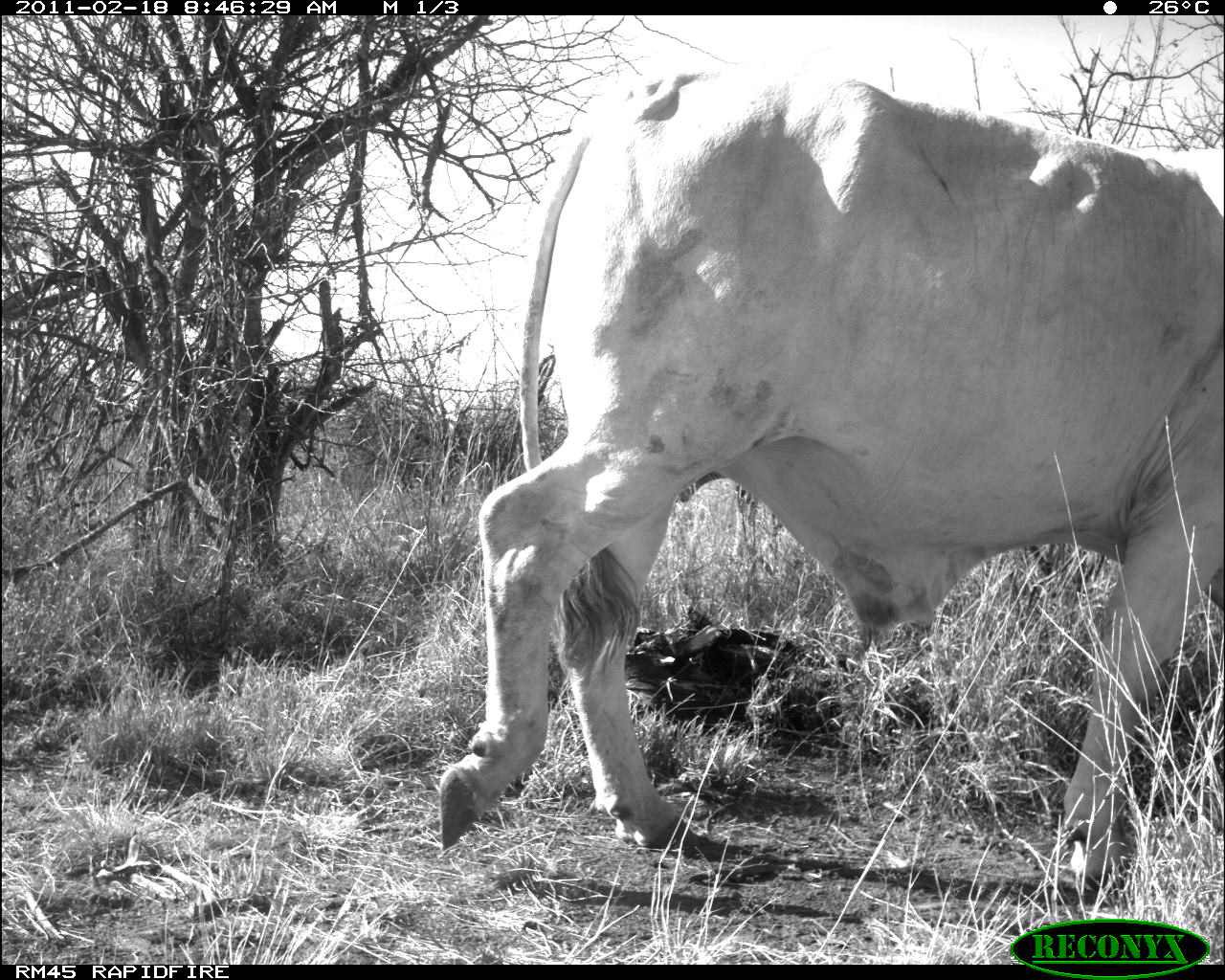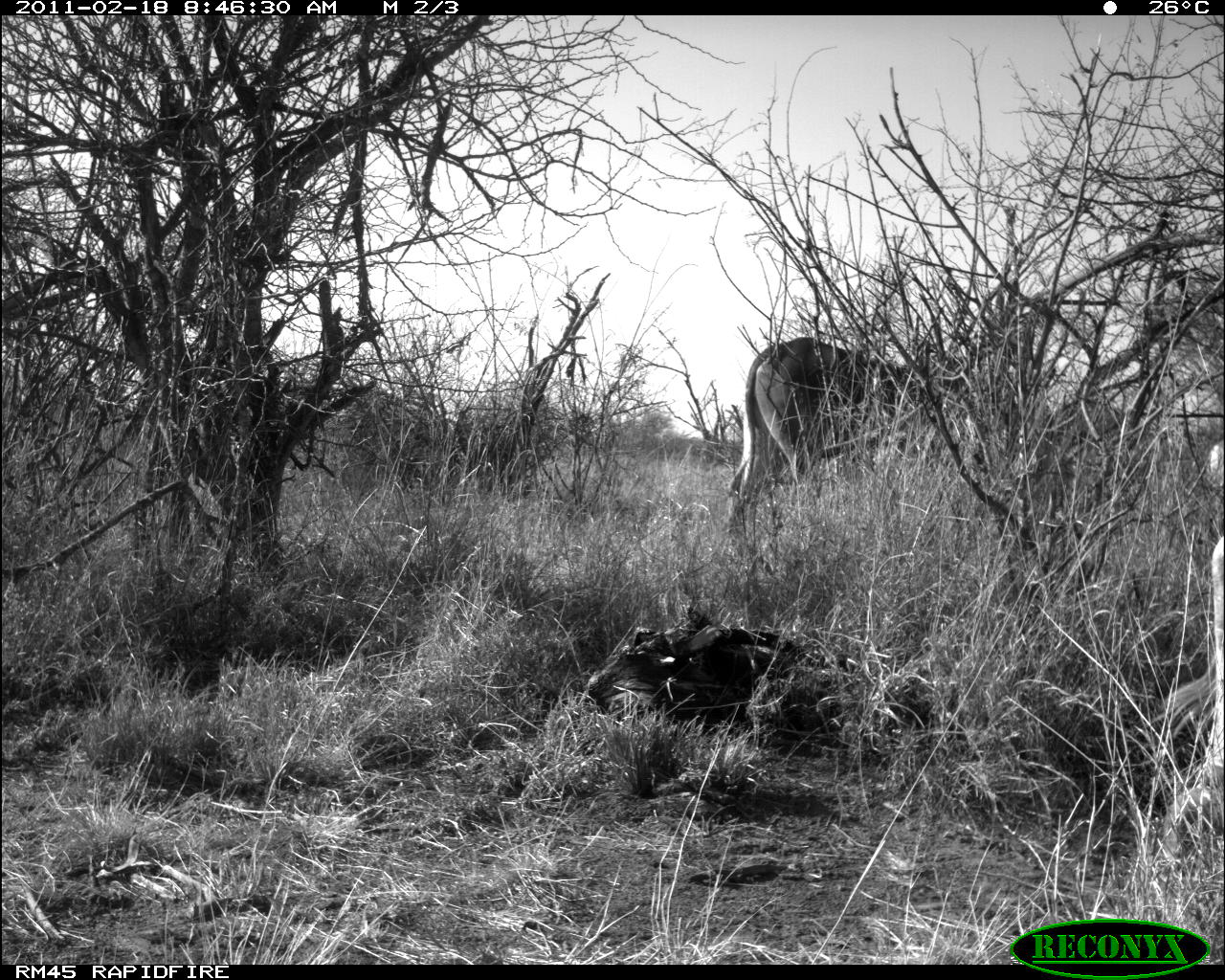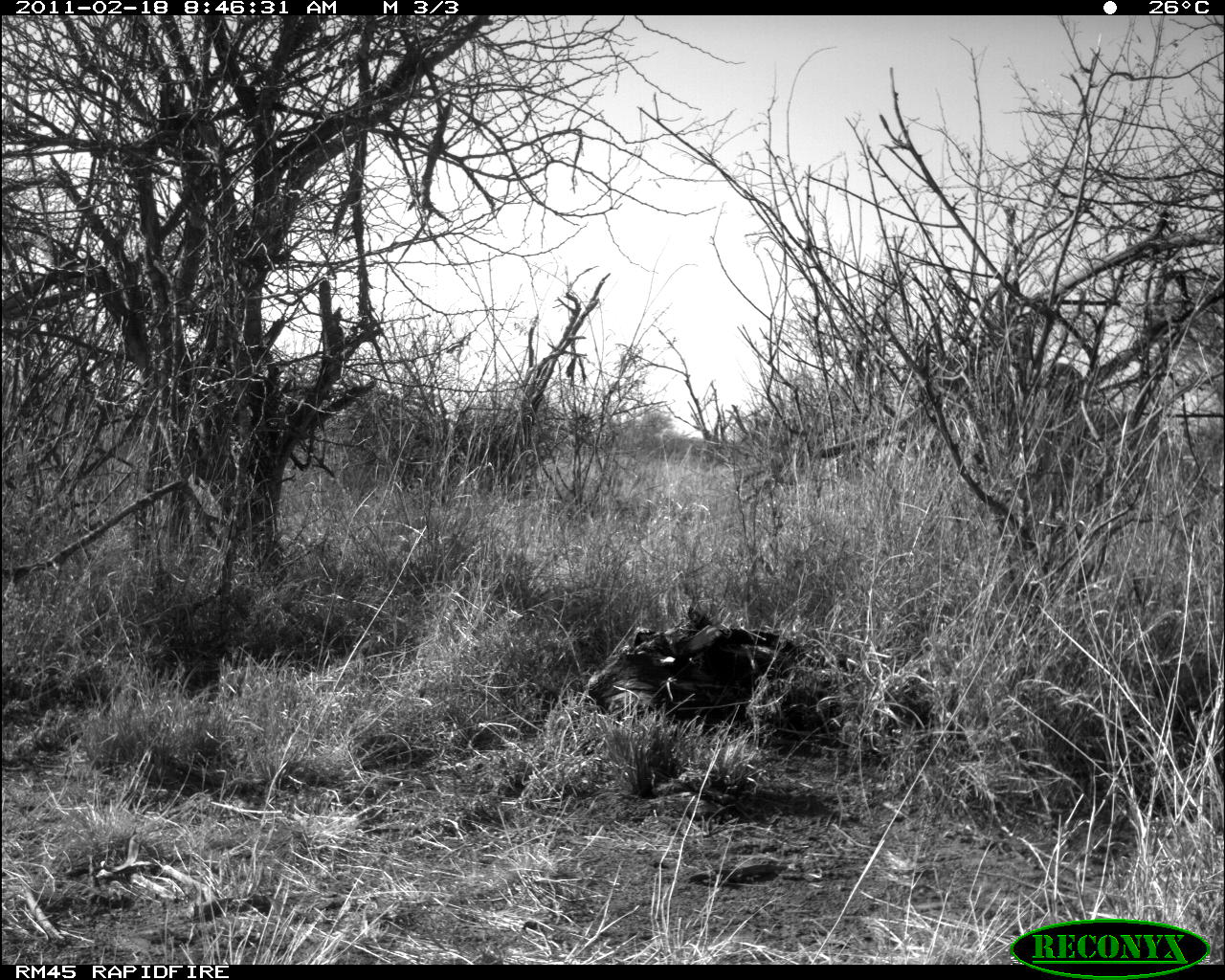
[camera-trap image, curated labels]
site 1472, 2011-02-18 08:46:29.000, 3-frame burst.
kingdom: Animalia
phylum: Chordata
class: Mammalia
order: Artiodactyla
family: Bovidae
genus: Bos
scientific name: Bos taurus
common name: domestic cattle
Bos taurus (domestic cattle), count 1.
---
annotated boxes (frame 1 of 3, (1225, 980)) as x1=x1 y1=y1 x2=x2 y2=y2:
bos taurus: x1=435 y1=65 x2=1225 y2=894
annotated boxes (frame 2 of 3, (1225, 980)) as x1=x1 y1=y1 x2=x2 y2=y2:
bos taurus: x1=729 y1=335 x2=960 y2=529; x1=1160 y1=532 x2=1222 y2=857